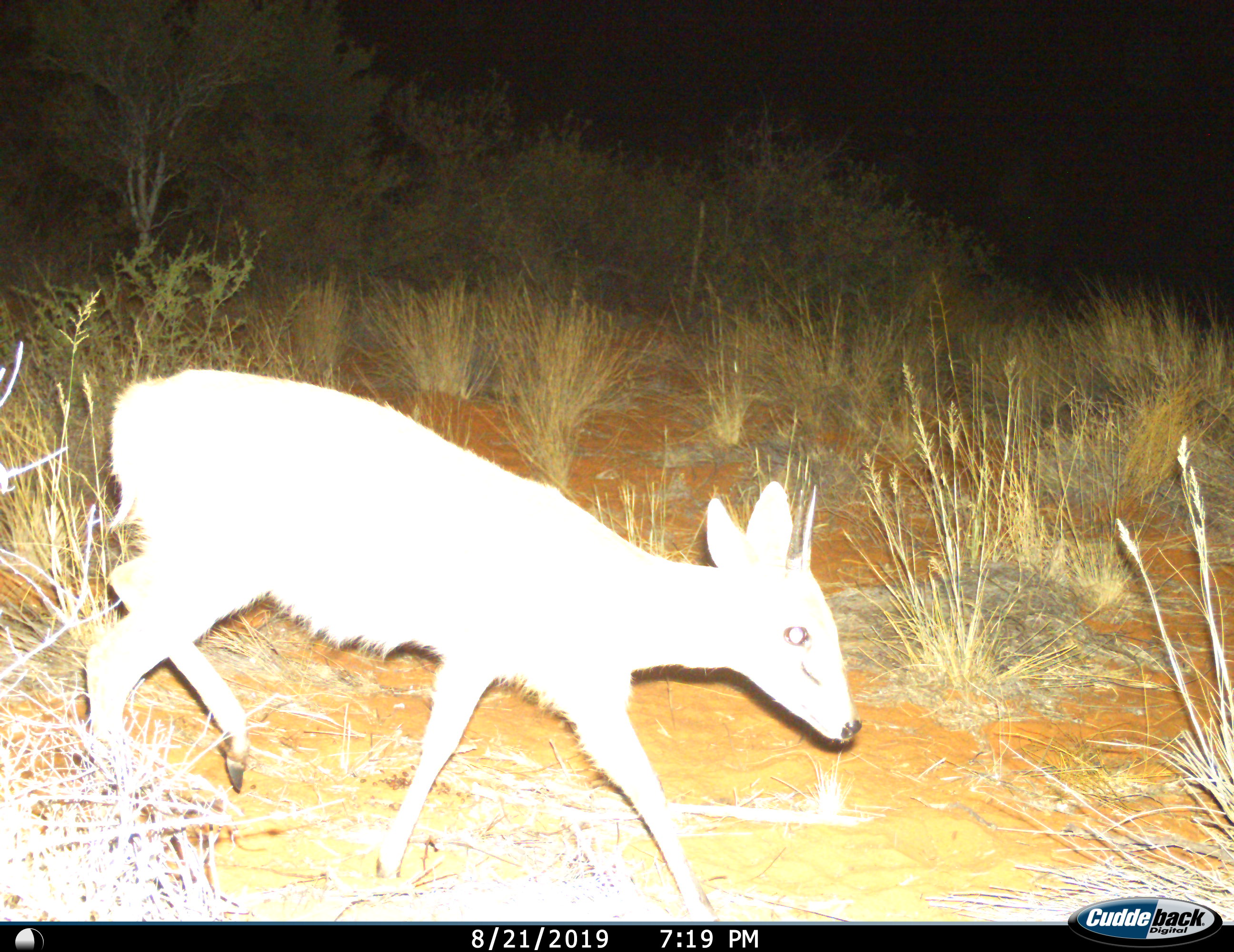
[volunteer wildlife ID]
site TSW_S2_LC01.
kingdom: Animalia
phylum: Chordata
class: Mammalia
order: Artiodactyla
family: Bovidae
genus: Sylvicapra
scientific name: Sylvicapra grimmia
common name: common duiker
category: duikercommongrey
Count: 1.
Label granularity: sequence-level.